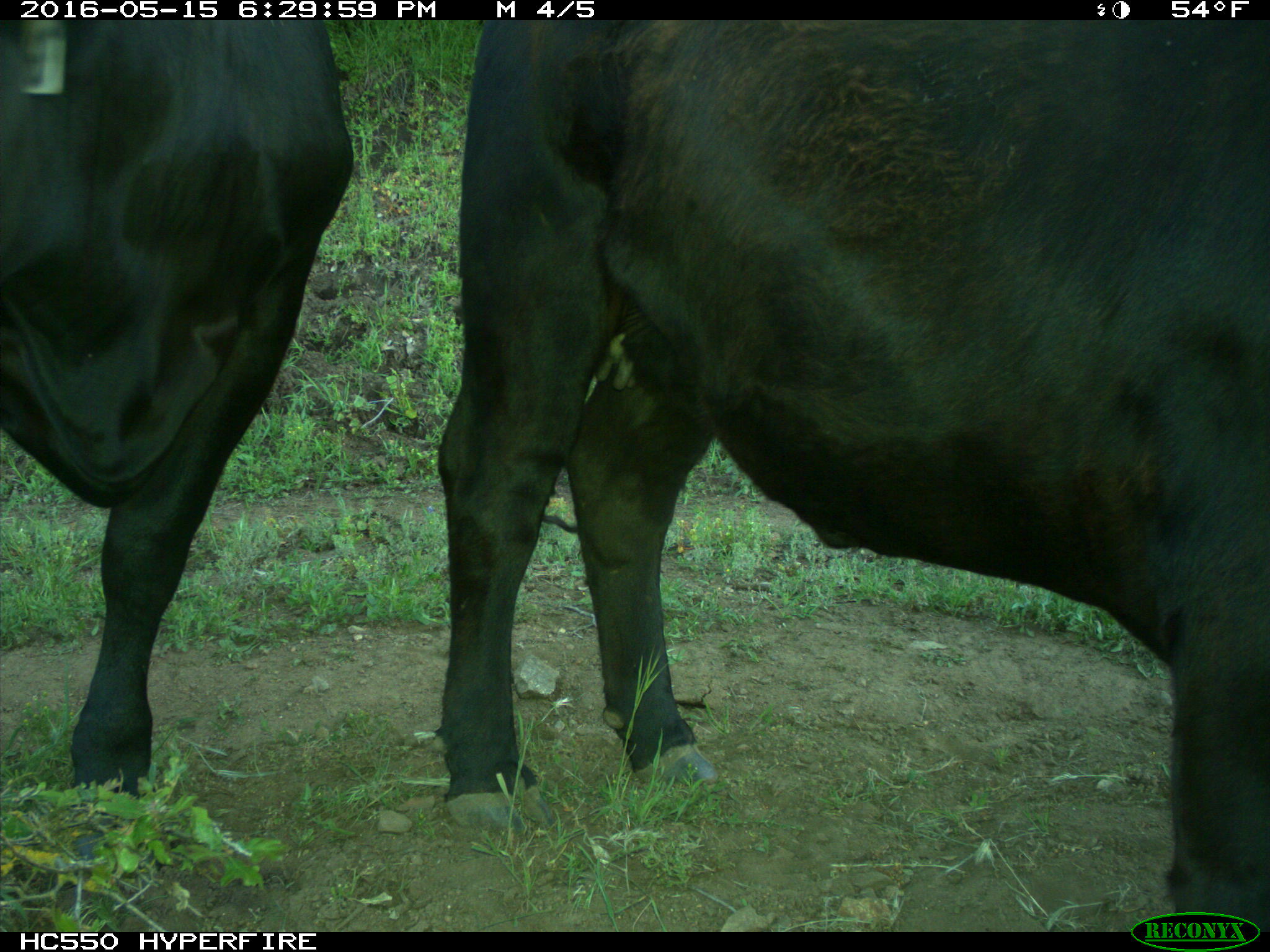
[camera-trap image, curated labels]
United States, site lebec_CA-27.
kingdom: Animalia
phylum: Chordata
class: Mammalia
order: Artiodactyla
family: Bovidae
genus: Bos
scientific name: Bos taurus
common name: domestic cow